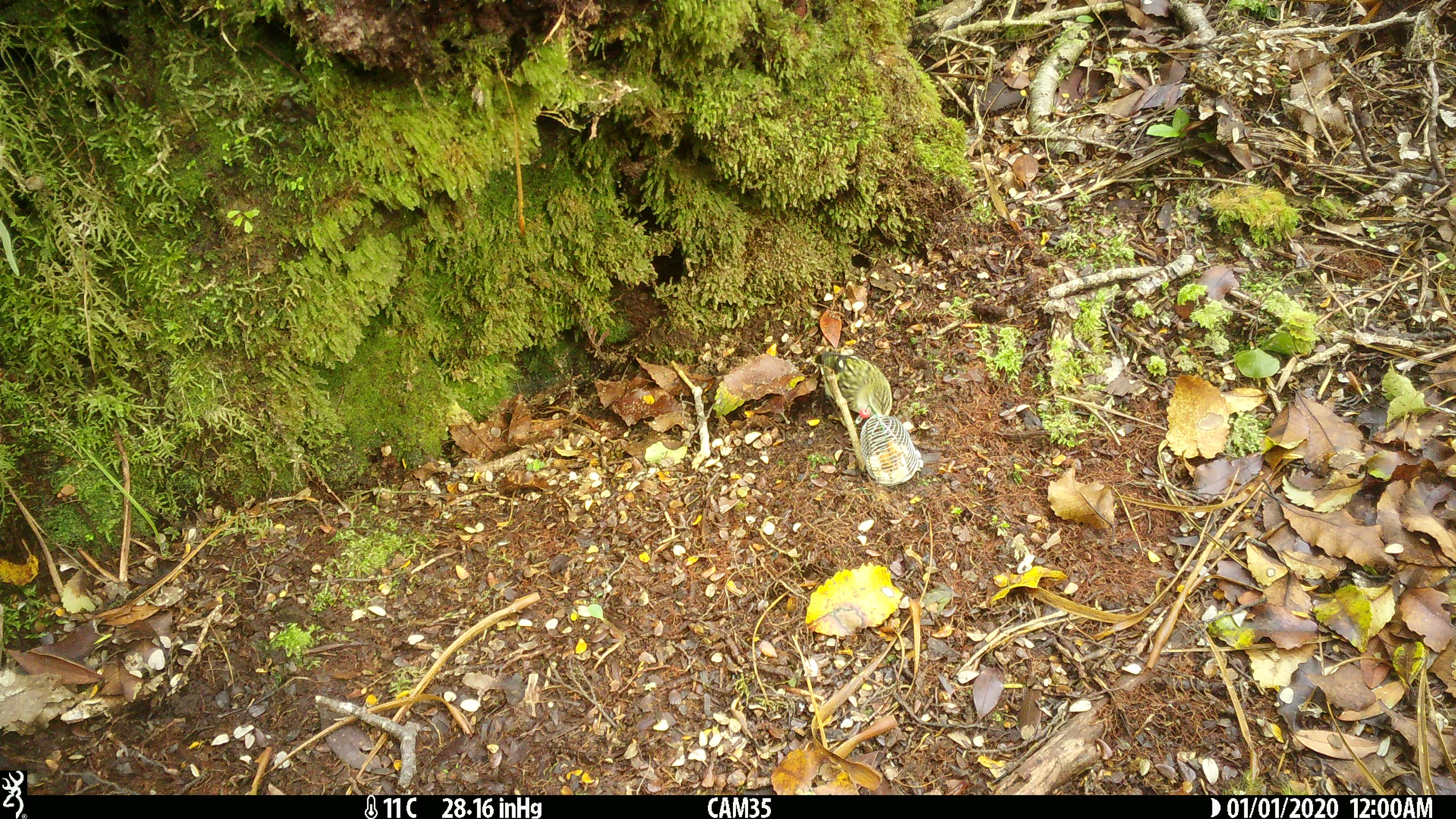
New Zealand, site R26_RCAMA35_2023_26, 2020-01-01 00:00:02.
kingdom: Animalia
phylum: Chordata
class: Aves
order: Passeriformes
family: Acanthisittidae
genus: Acanthisitta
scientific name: Acanthisitta chloris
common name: rifleman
Rifleman (Acanthisitta chloris).